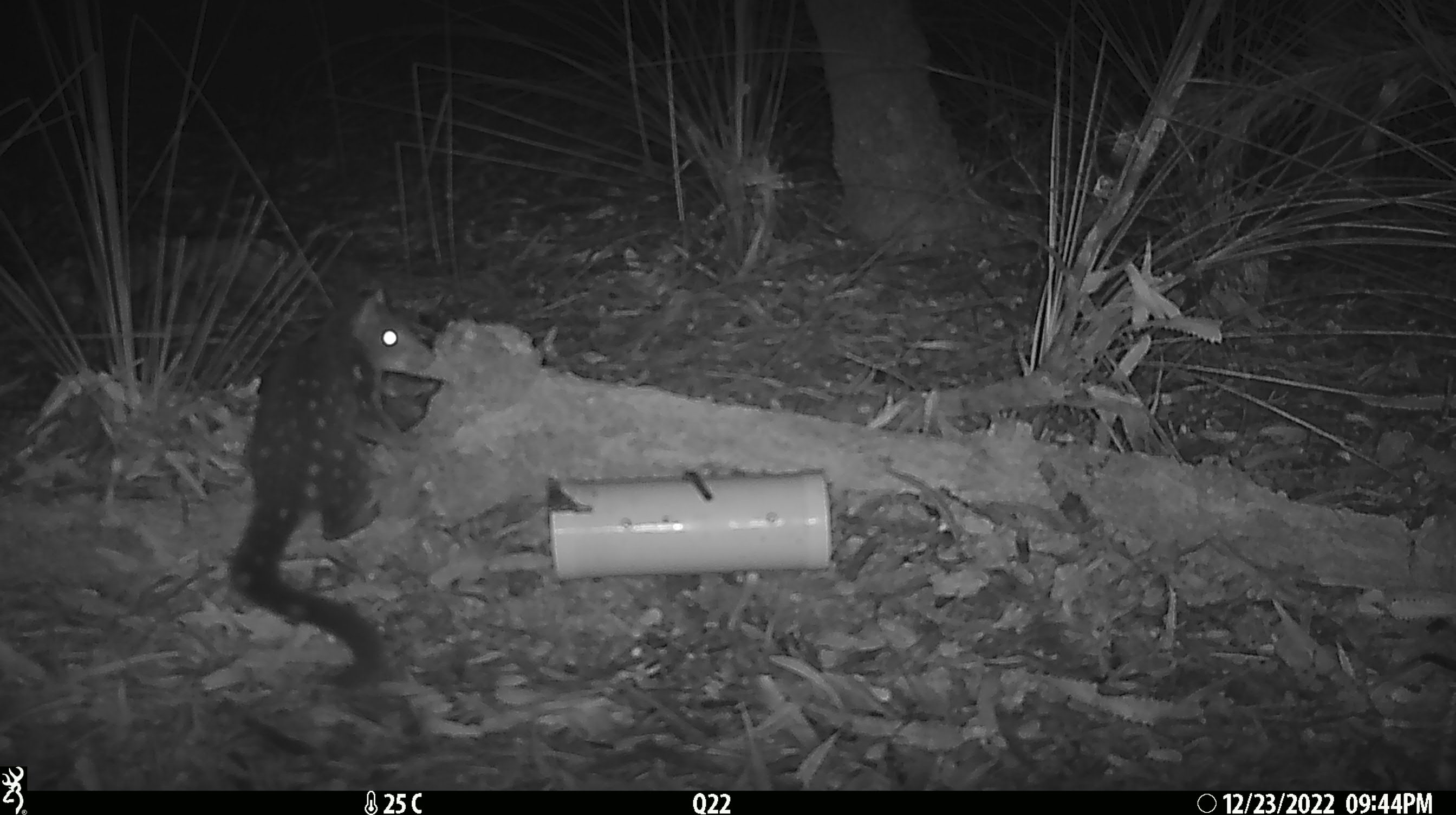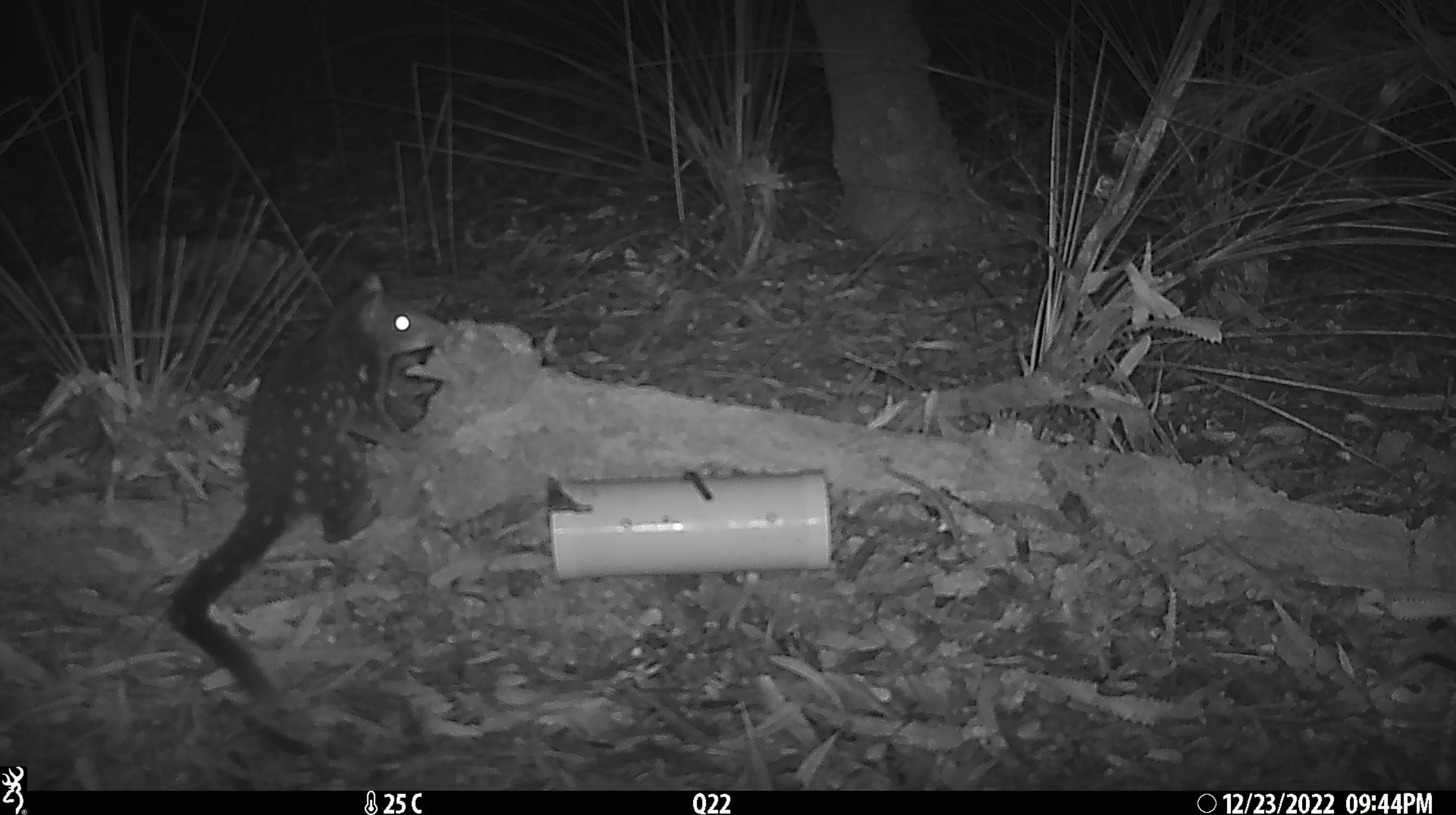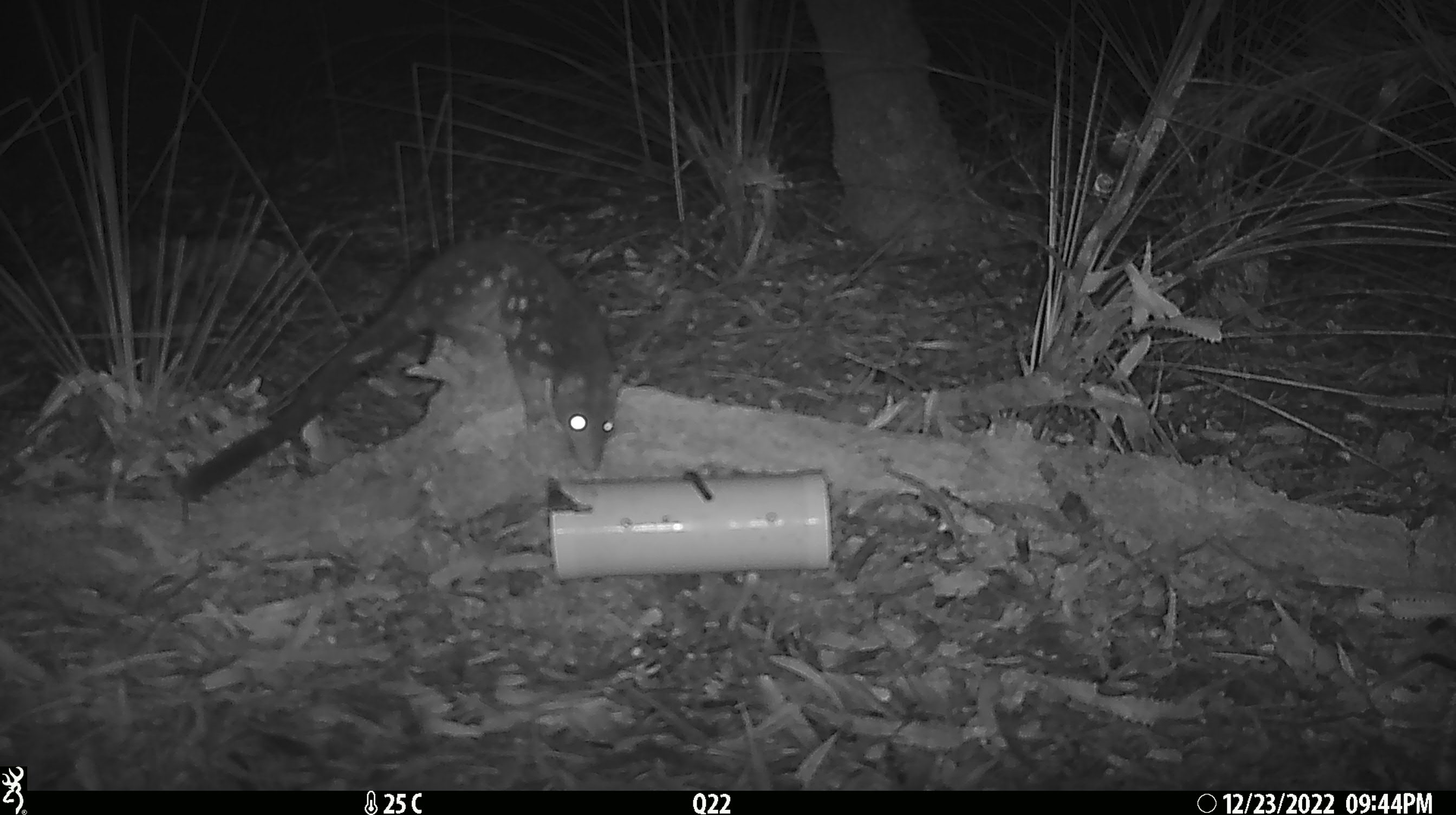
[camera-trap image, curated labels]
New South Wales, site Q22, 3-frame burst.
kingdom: Animalia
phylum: Chordata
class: Mammalia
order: Dasyuromorphia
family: Dasyuridae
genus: Dasyurus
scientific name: Dasyurus maculatus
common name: spotted-tailed quoll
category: quoll